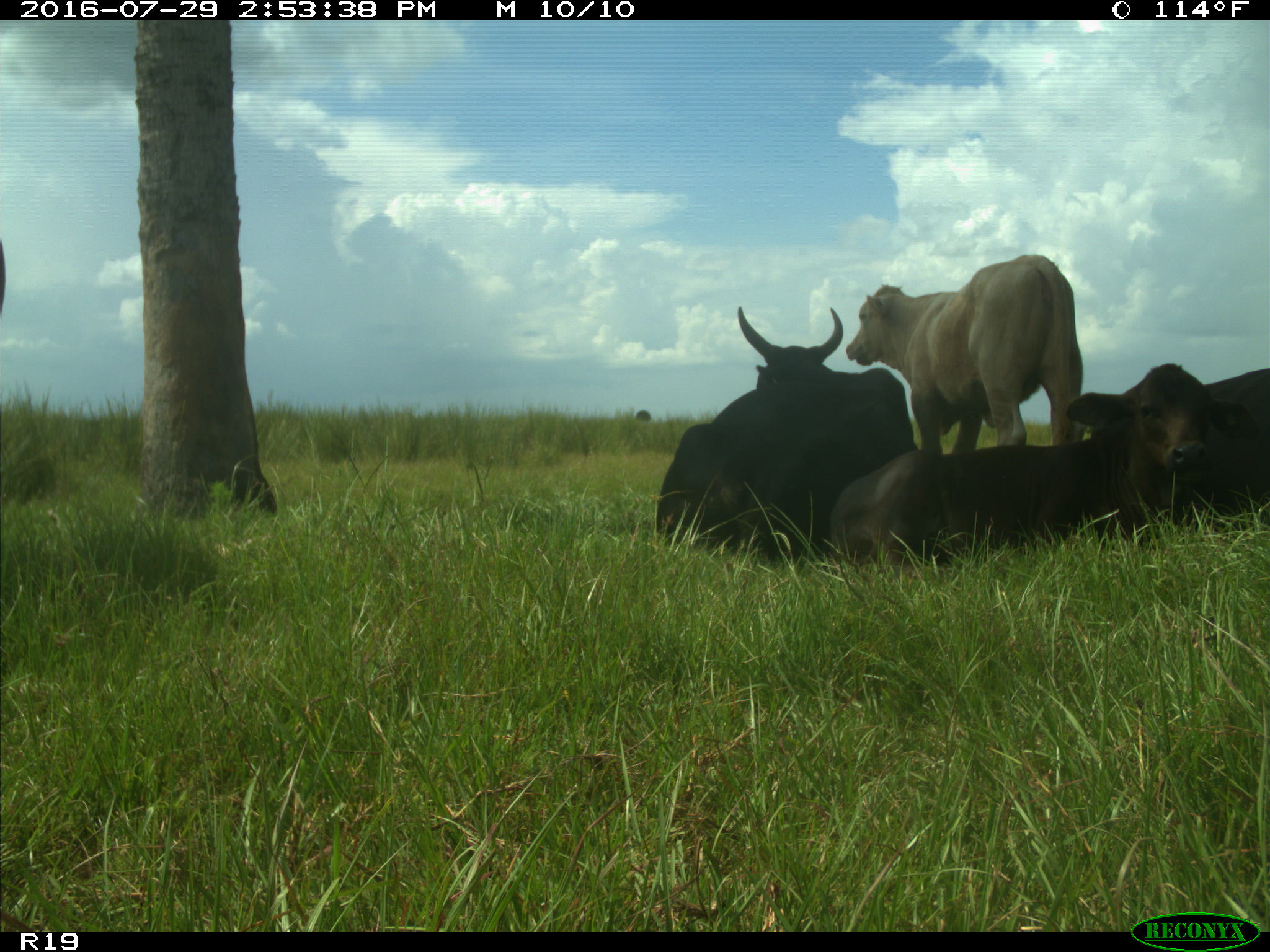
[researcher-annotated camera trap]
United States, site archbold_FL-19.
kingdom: Animalia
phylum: Chordata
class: Mammalia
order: Artiodactyla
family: Bovidae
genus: Bos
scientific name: Bos taurus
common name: domestic cow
Bos taurus (domestic cow).